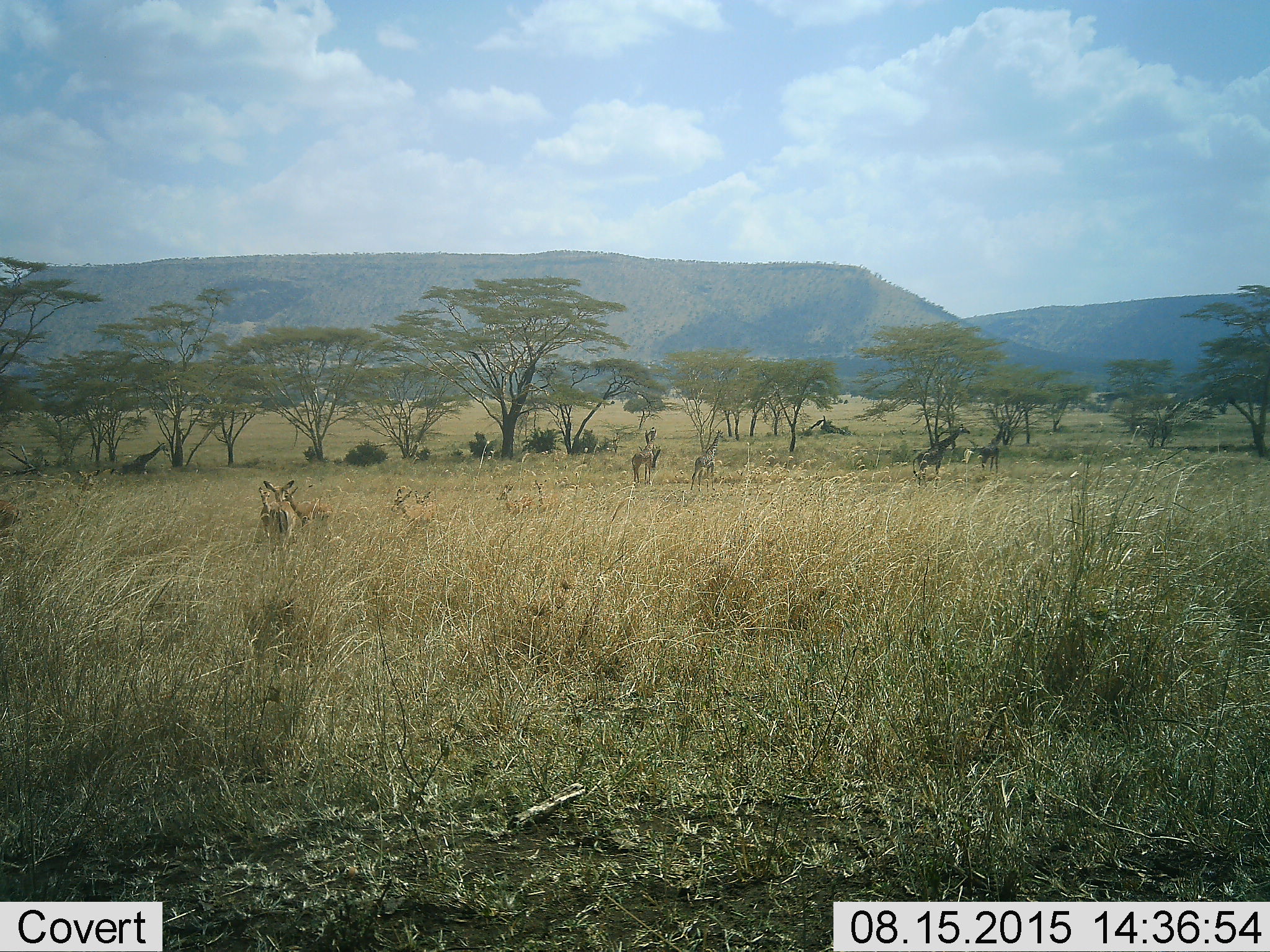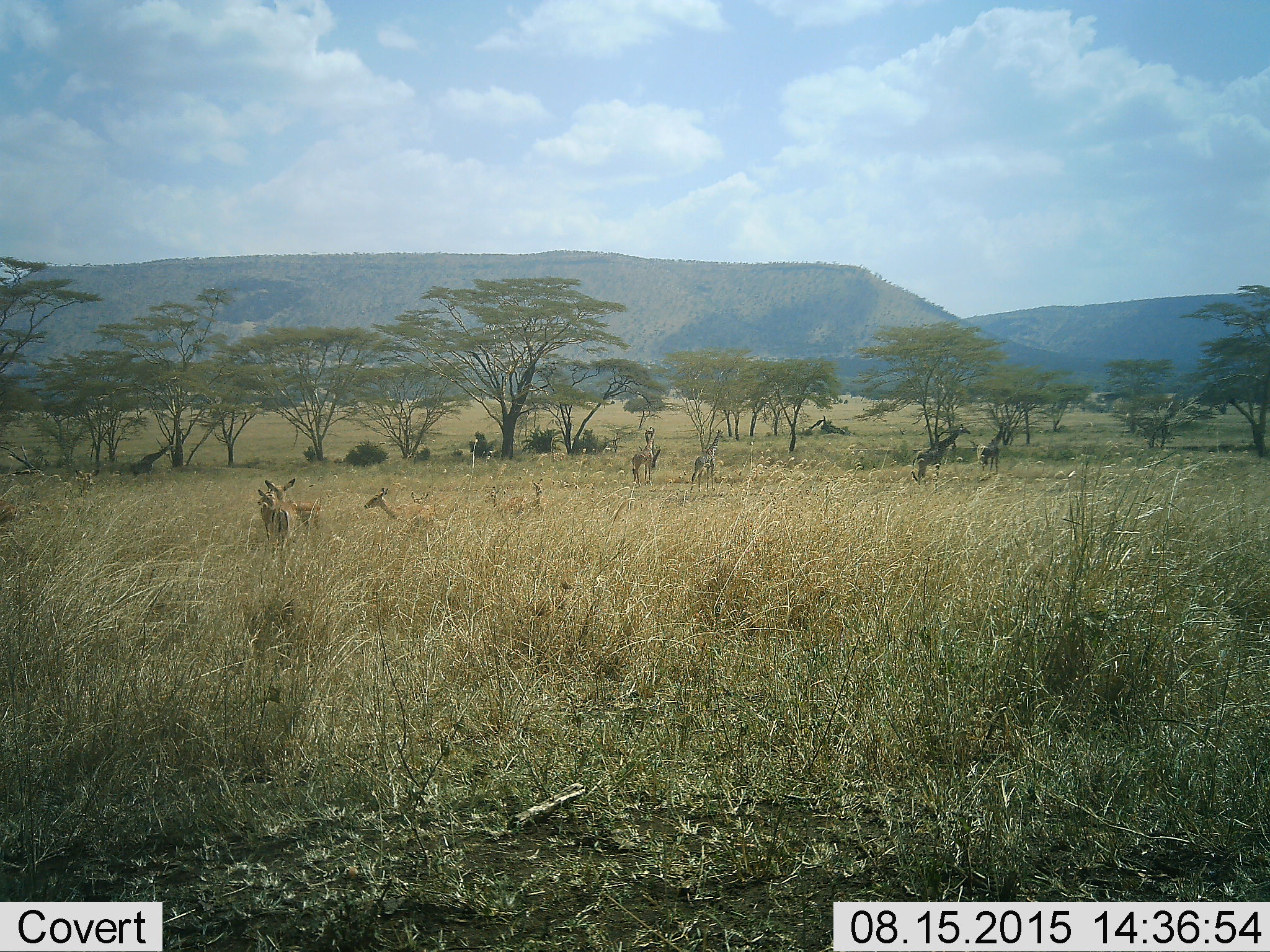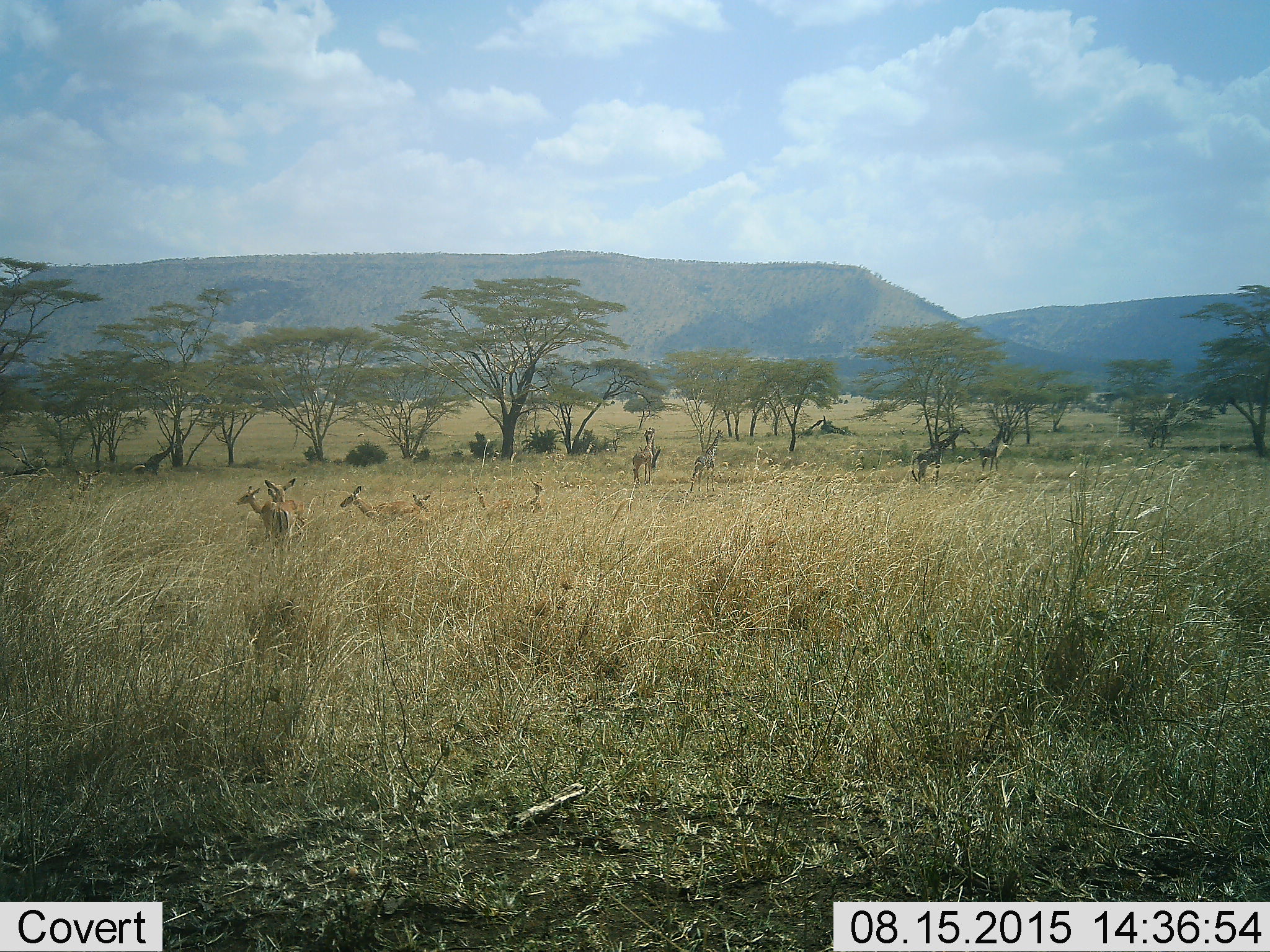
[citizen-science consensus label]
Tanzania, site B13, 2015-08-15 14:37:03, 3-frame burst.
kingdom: Animalia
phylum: Chordata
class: Mammalia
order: Artiodactyla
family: Bovidae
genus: Eudorcas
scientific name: Eudorcas thomsonii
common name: thomson's gazelle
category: gazellethomsons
Gazellethomsons (thomson's gazelle) (Eudorcas thomsonii), count 6. Behavior (volunteer vote fractions): standing 89%, resting 22%, moving 33%, interacting 11%. Young present (vote fraction): 22%. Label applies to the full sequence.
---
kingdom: Animalia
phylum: Chordata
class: Mammalia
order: Artiodactyla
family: Giraffidae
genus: Giraffa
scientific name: Giraffa camelopardalis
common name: giraffe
Giraffe (Giraffa camelopardalis), count 5. Behavior (volunteer vote fractions): standing 88%, resting 6%, moving 53%, interacting 0%. Young present (vote fraction): 0%. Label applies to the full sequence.